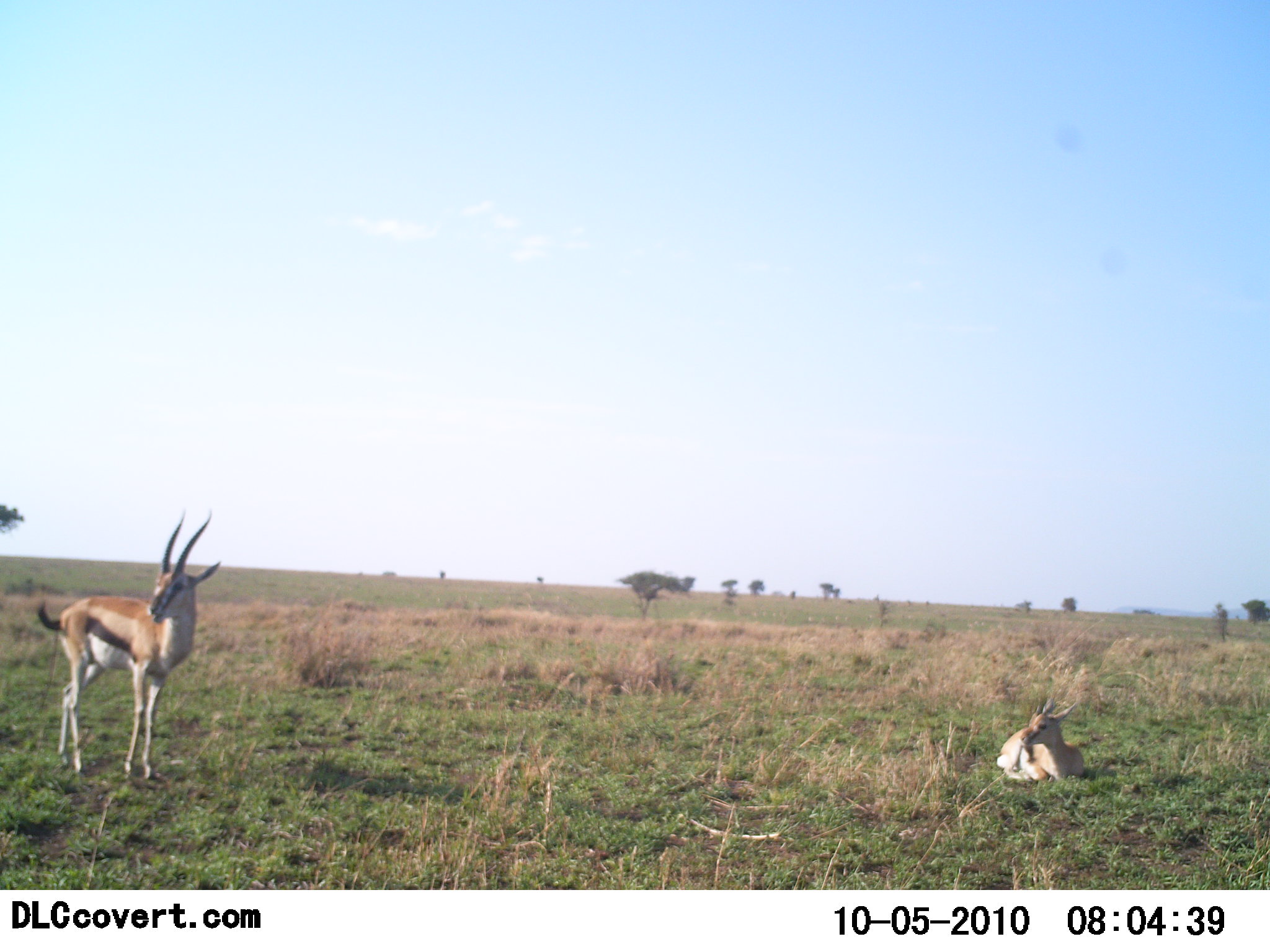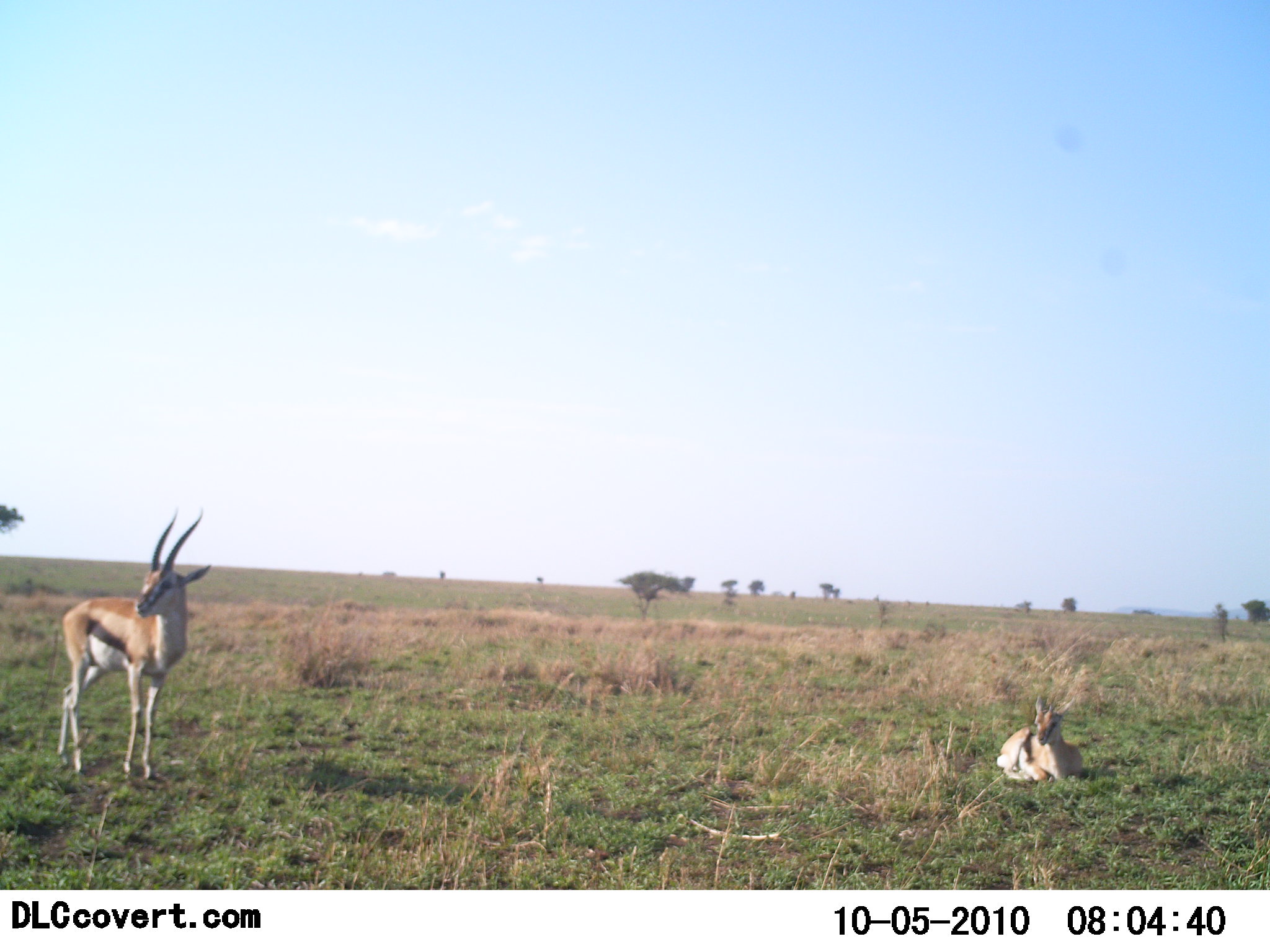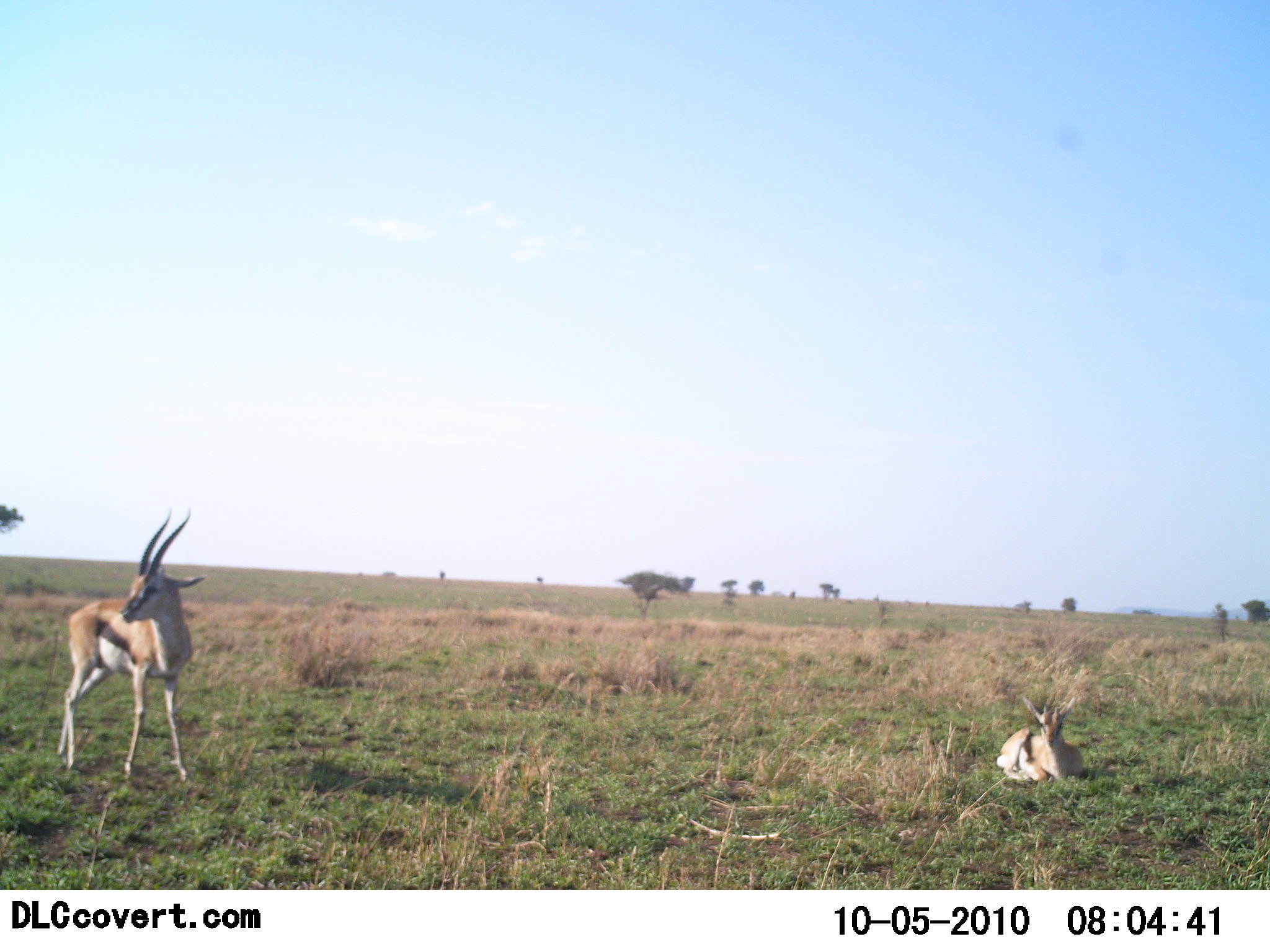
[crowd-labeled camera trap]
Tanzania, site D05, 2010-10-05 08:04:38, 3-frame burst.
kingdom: Animalia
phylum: Chordata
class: Mammalia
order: Artiodactyla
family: Bovidae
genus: Eudorcas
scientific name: Eudorcas thomsonii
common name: thomson's gazelle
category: gazellethomsons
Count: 2.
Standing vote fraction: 93%.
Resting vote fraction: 100%.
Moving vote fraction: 0%.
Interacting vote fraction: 0%.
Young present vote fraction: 7%.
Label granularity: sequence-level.